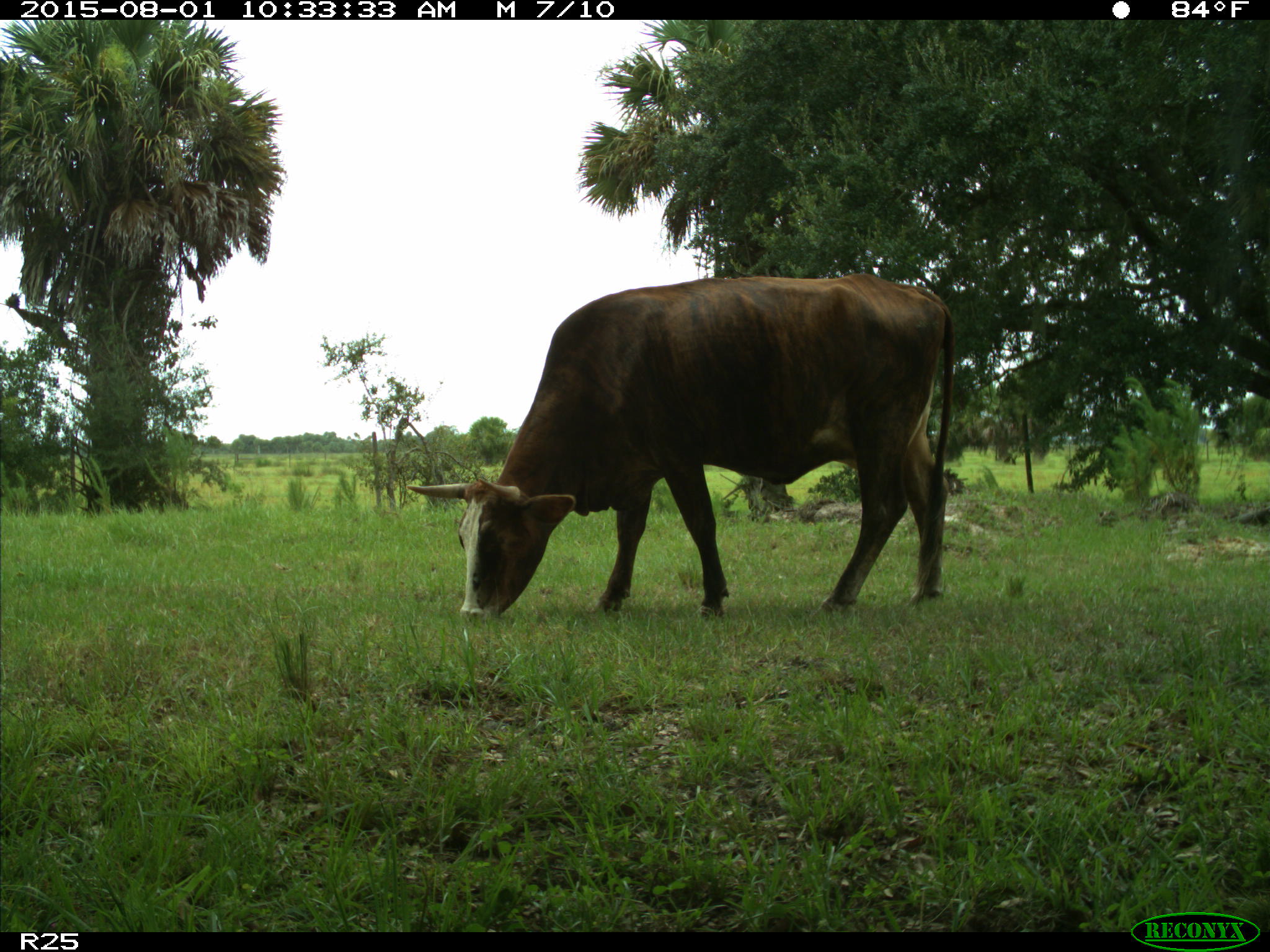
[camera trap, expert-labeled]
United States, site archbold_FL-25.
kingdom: Animalia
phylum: Chordata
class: Mammalia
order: Artiodactyla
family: Bovidae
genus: Bos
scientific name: Bos taurus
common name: domestic cow